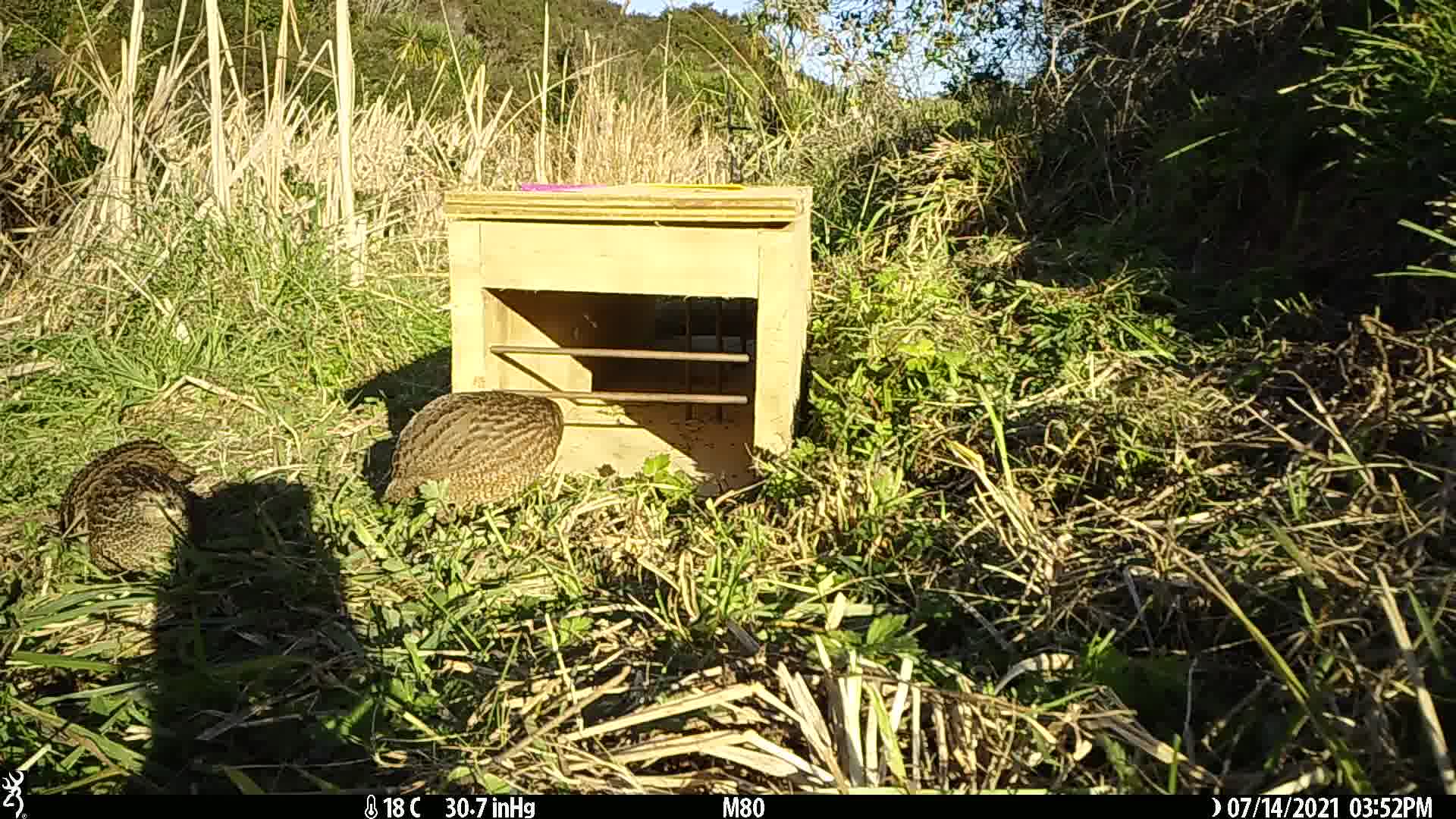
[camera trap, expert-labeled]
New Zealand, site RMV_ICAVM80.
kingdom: Animalia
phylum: Chordata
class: Aves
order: Galliformes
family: Phasianidae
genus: Synoicus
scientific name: Synoicus ypsilophorus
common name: brown quail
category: quail brown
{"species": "quail brown (brown quail) (Synoicus ypsilophorus)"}